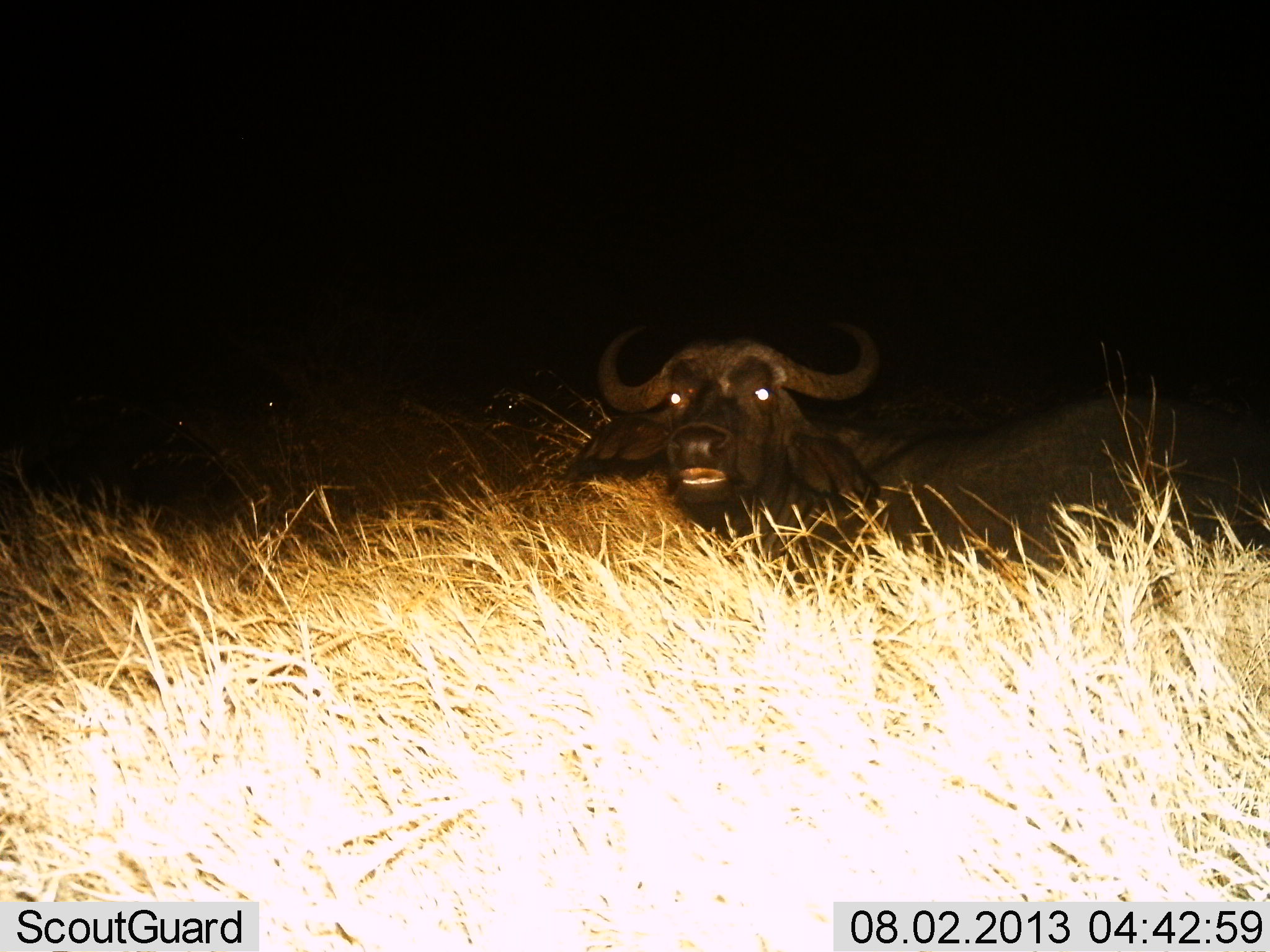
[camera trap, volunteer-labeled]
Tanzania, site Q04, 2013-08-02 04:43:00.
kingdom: Animalia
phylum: Chordata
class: Mammalia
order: Artiodactyla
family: Bovidae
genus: Syncerus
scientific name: Syncerus caffer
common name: cape buffalo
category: buffalo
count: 1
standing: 27%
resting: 64%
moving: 9%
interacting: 0%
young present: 0%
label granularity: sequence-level